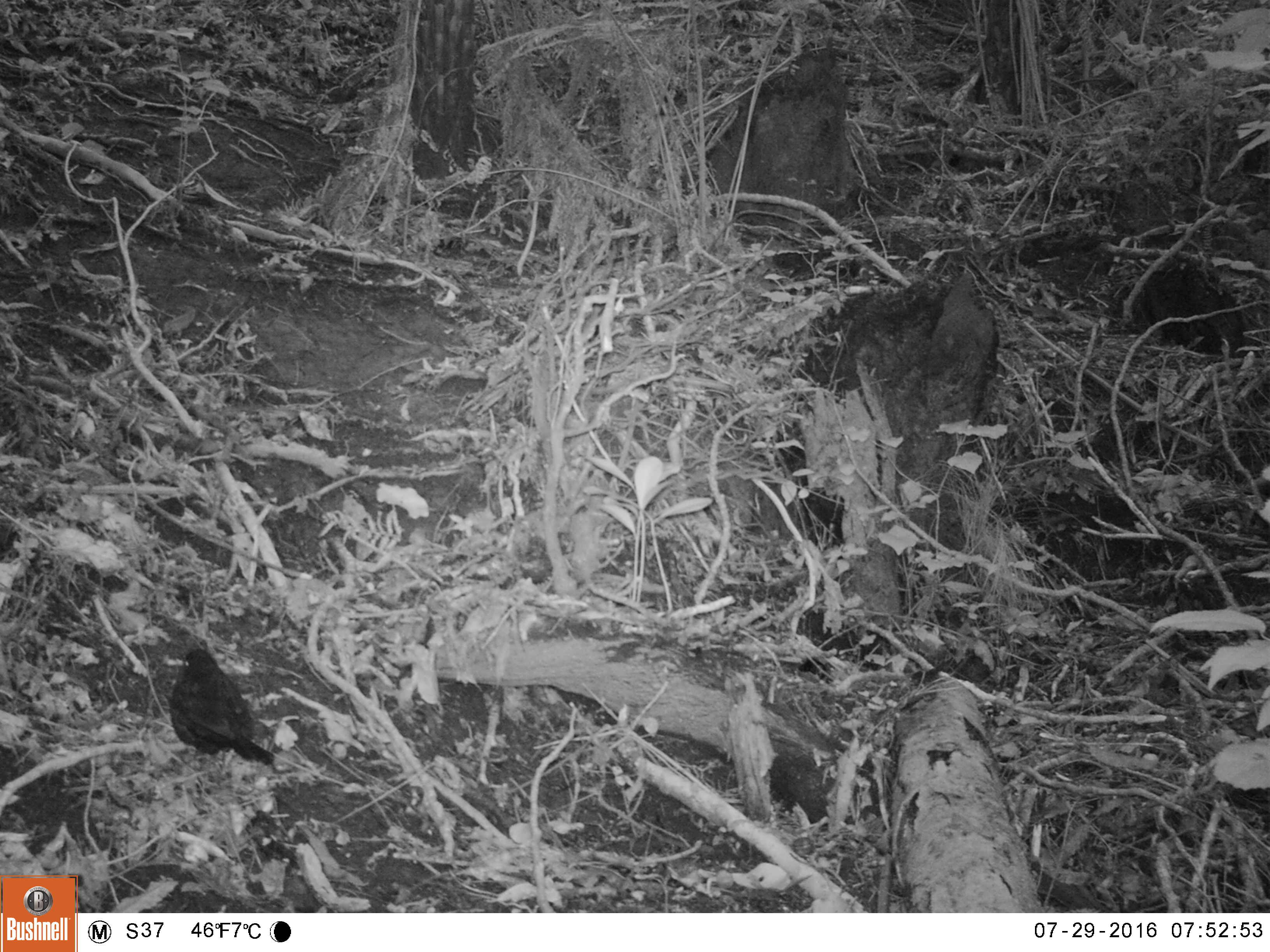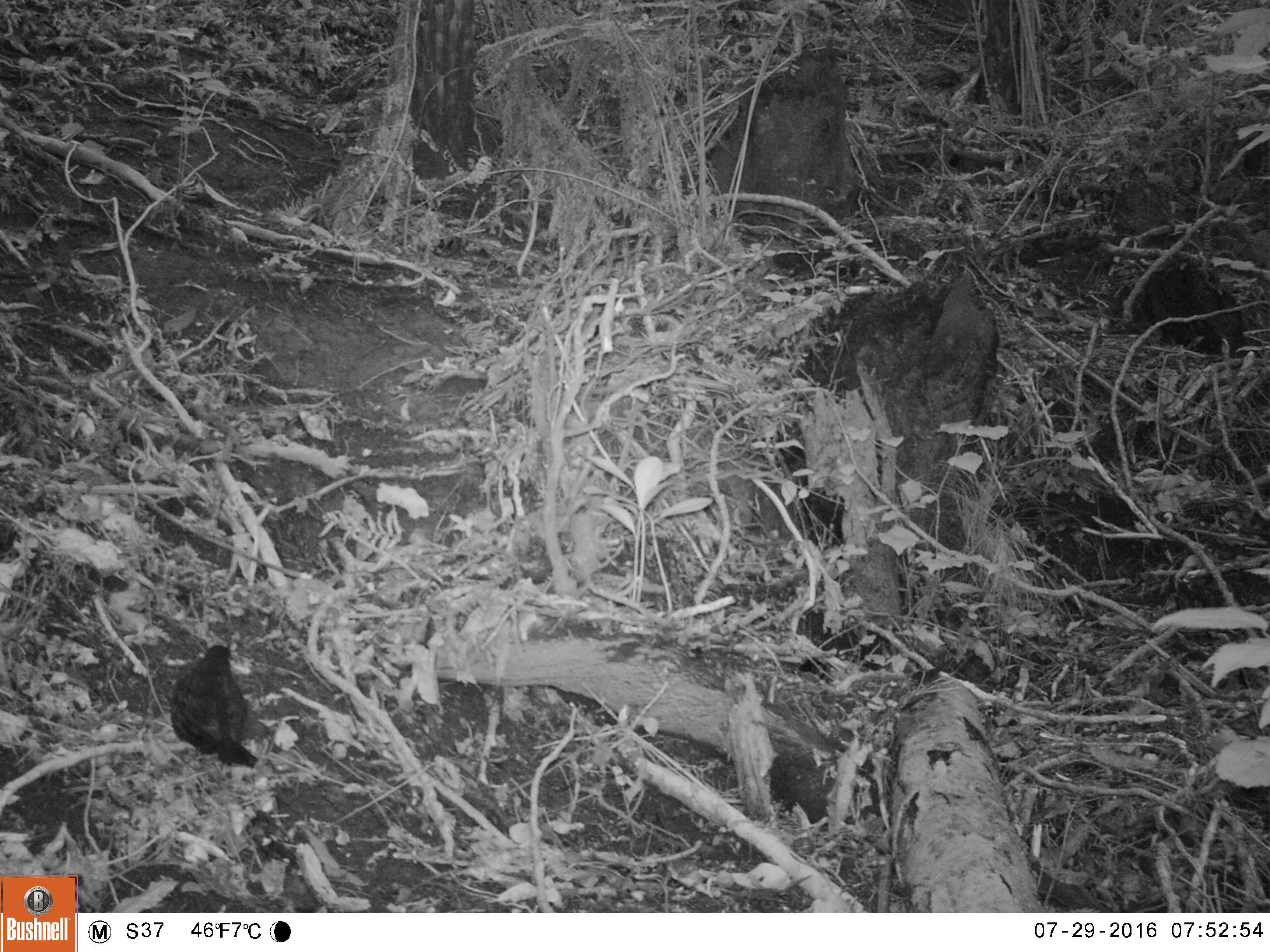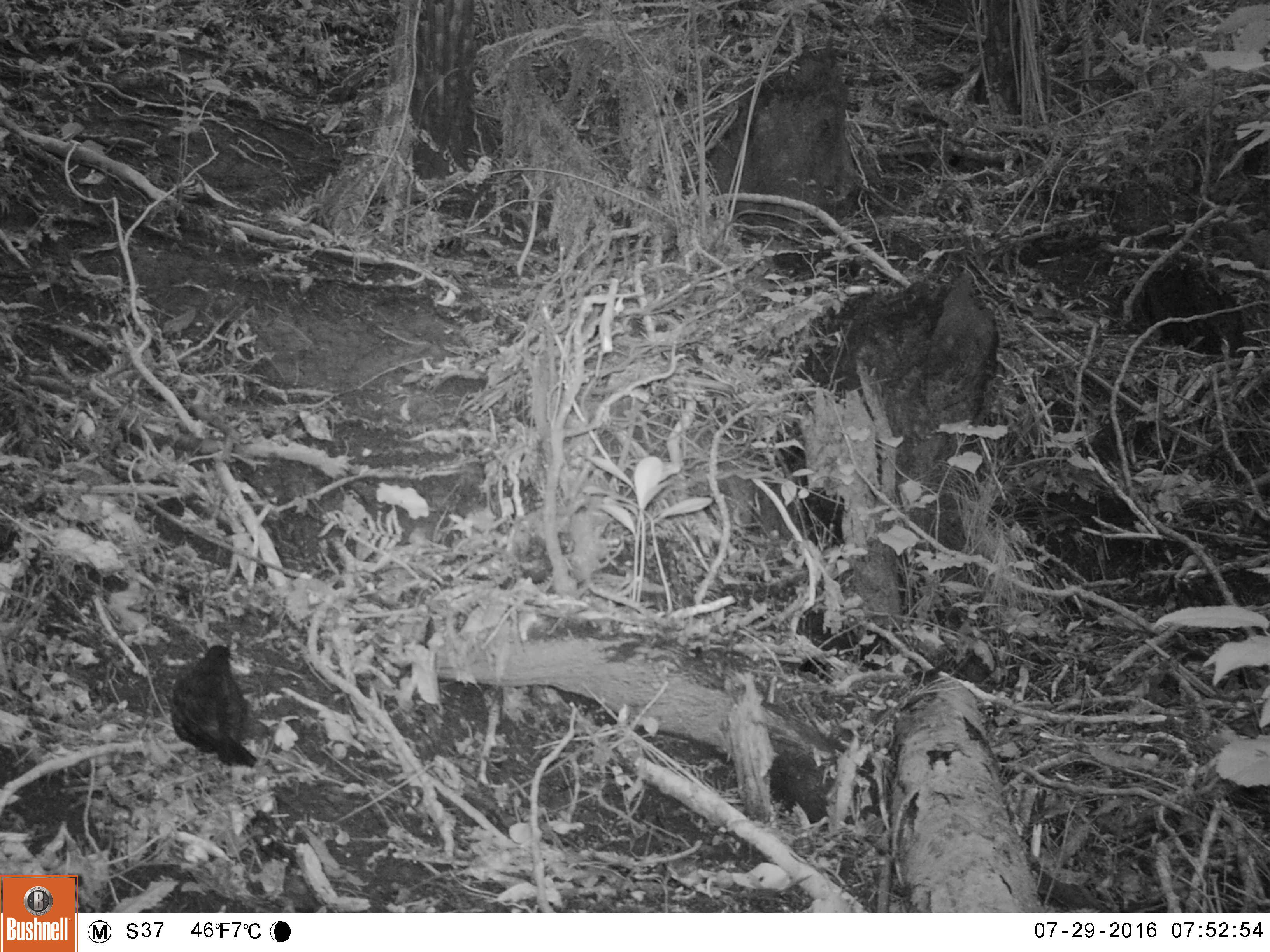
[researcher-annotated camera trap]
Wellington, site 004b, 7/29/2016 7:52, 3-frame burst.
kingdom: Animalia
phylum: Chordata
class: Aves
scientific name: Aves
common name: bird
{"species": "bird (Aves)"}